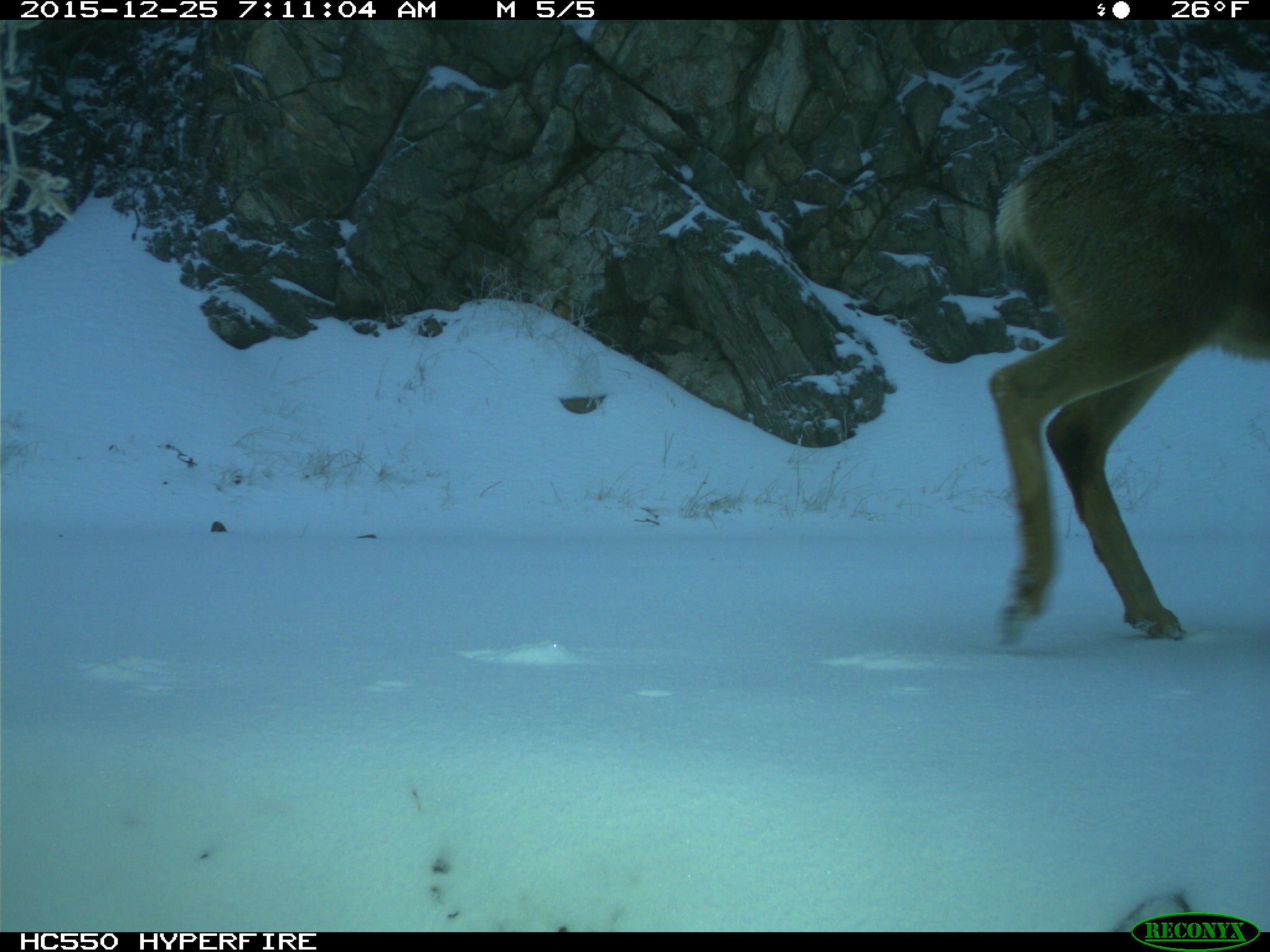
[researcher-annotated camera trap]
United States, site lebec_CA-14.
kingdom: Animalia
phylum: Chordata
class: Mammalia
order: Artiodactyla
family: Cervidae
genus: Odocoileus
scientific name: Odocoileus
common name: deer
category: unidentified deer